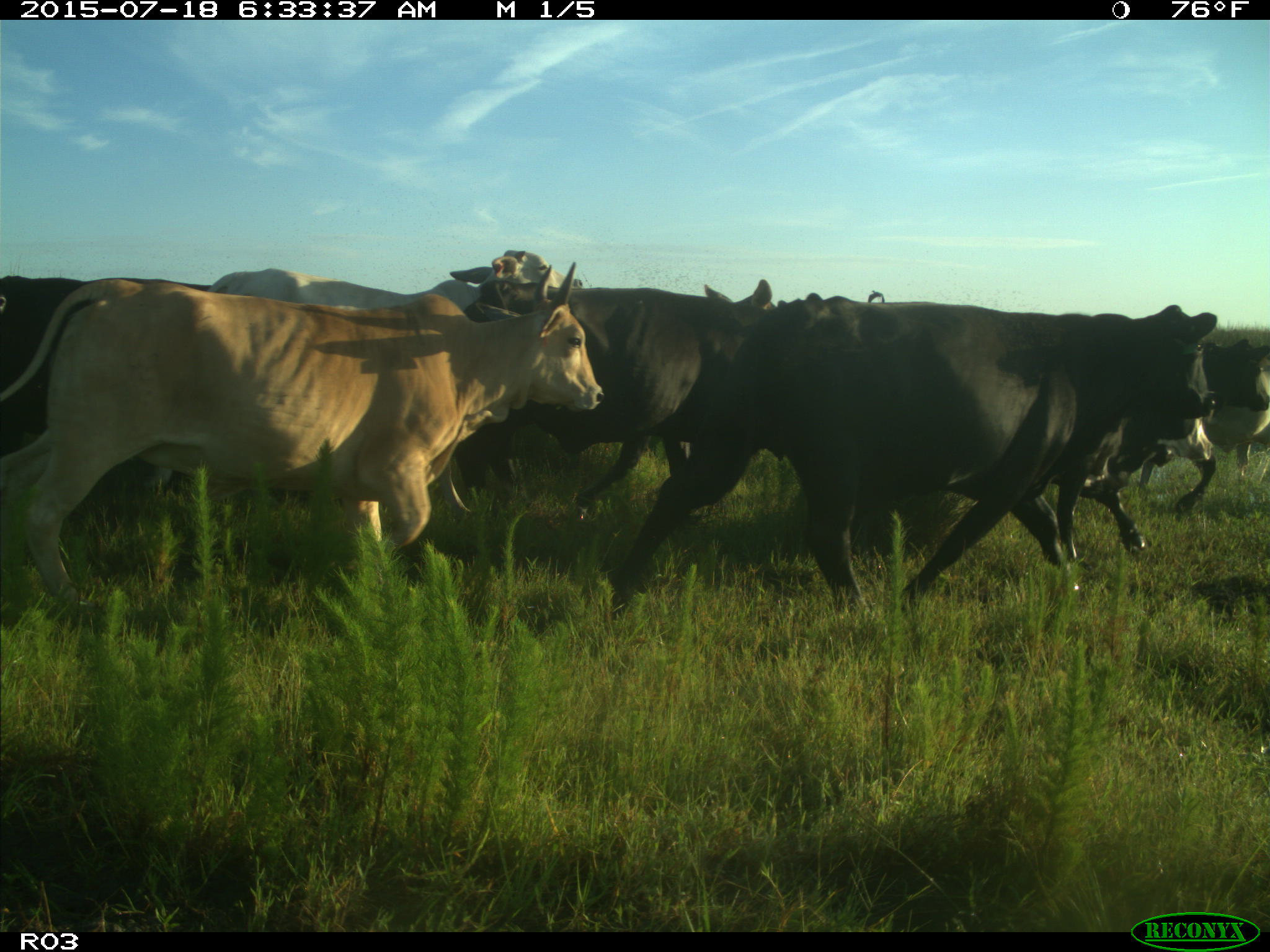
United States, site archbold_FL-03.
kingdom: Animalia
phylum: Chordata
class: Mammalia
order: Artiodactyla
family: Bovidae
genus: Bos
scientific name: Bos taurus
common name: domestic cow